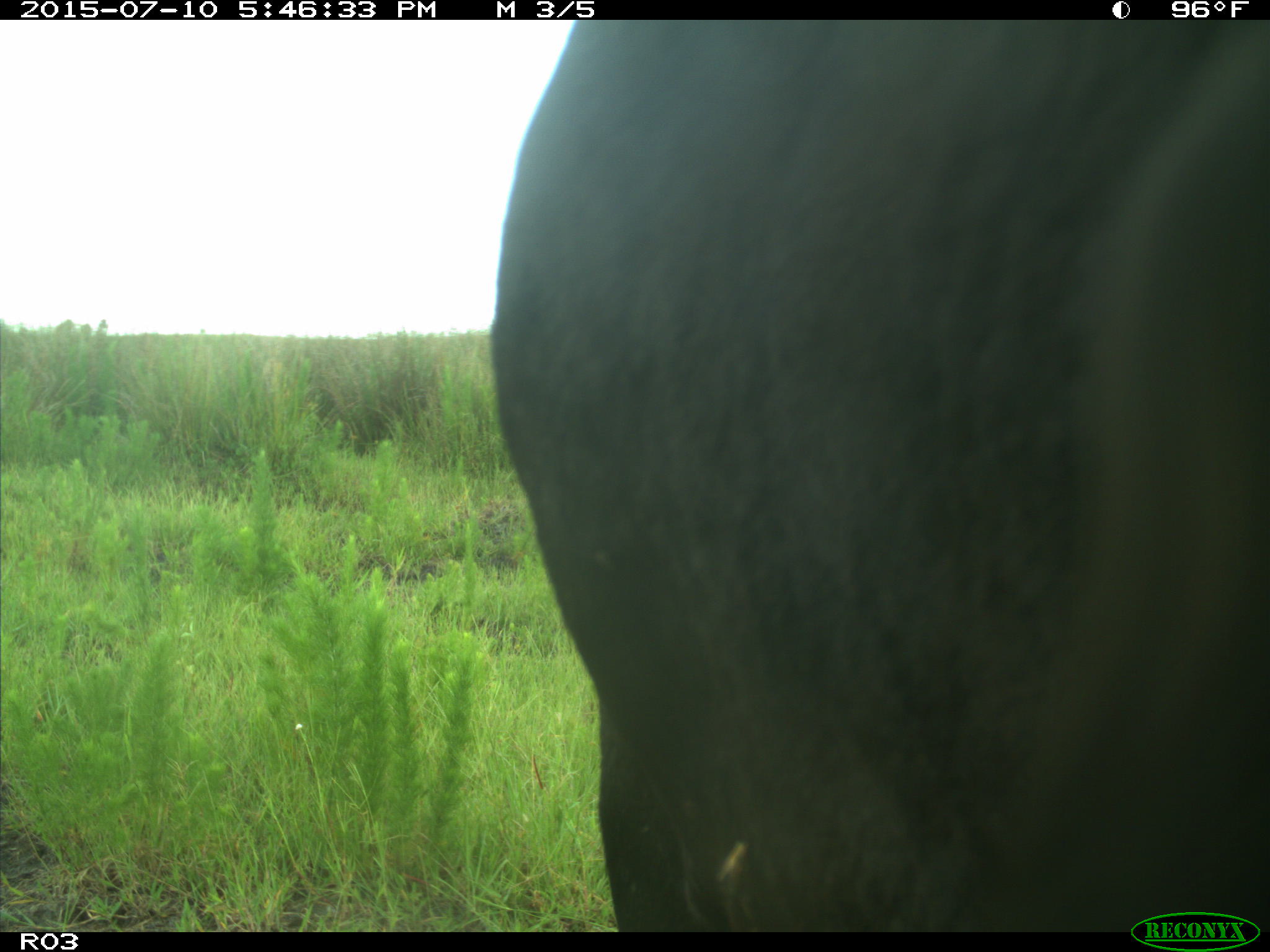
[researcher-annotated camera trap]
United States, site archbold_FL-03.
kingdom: Animalia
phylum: Chordata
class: Mammalia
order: Artiodactyla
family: Bovidae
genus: Bos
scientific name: Bos taurus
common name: domestic cow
Bos taurus (domestic cow).